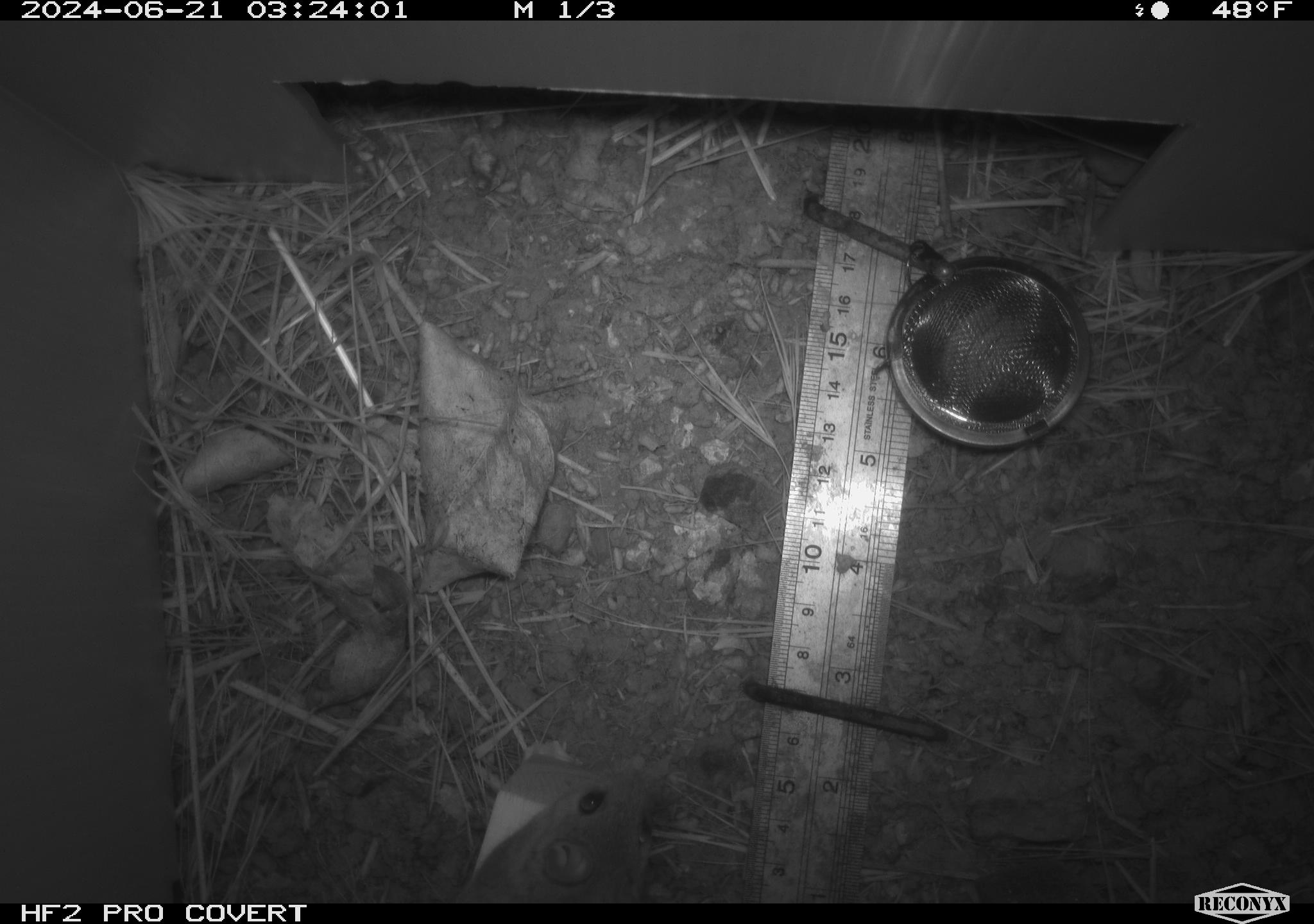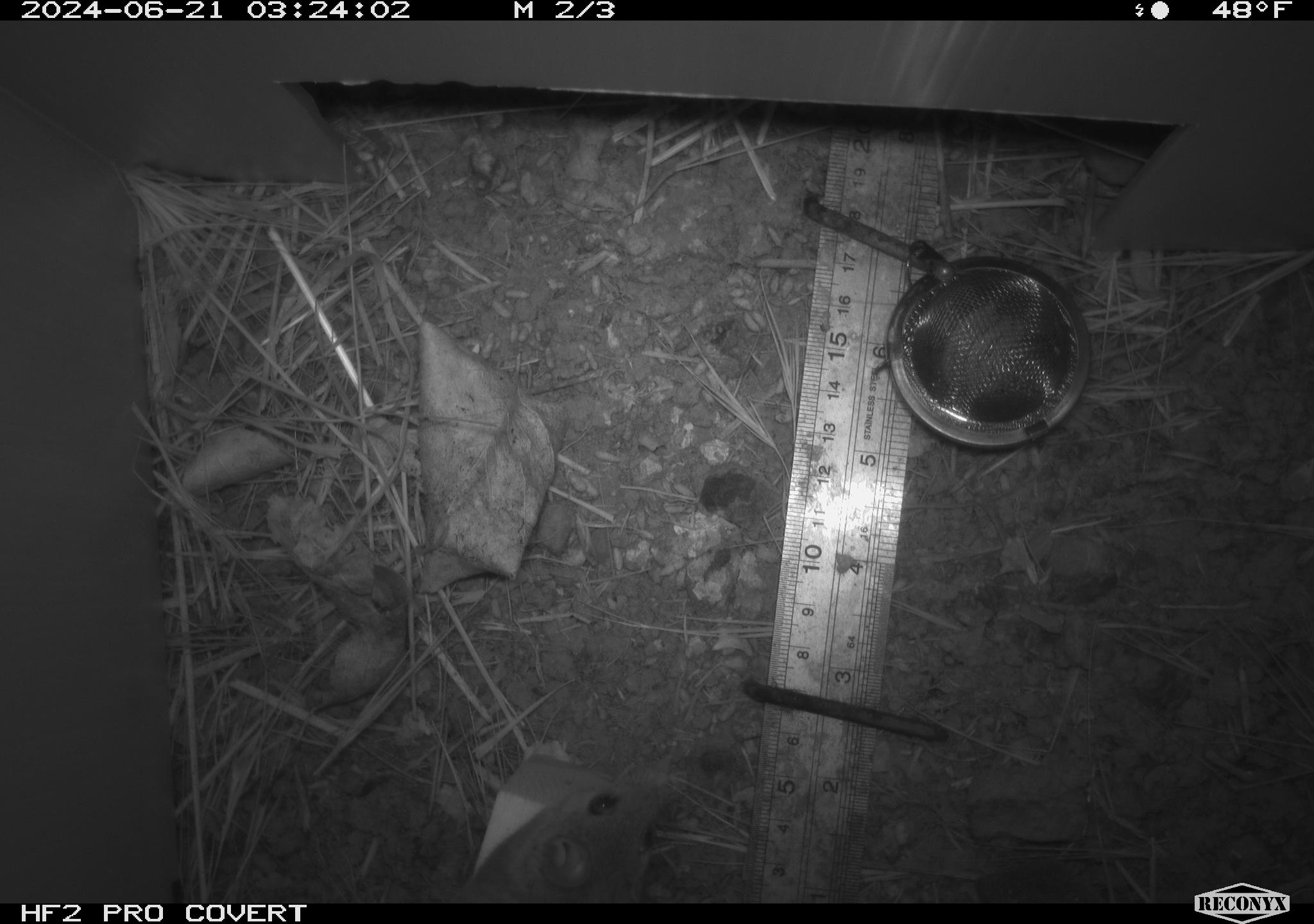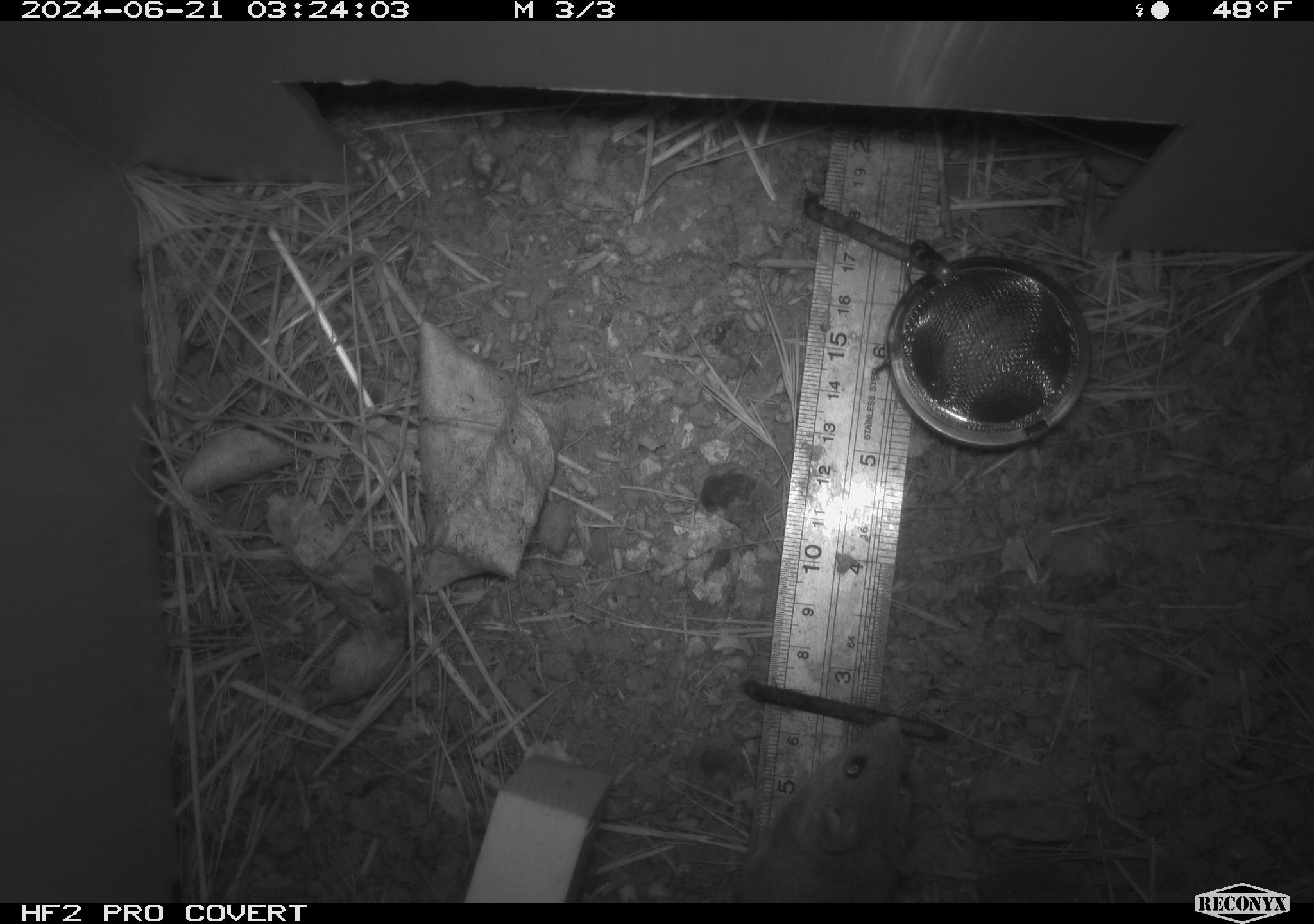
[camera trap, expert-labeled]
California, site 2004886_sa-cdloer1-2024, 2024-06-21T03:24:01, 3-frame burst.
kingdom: Animalia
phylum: Chordata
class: Mammalia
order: Rodentia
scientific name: Rodentia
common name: mouse species